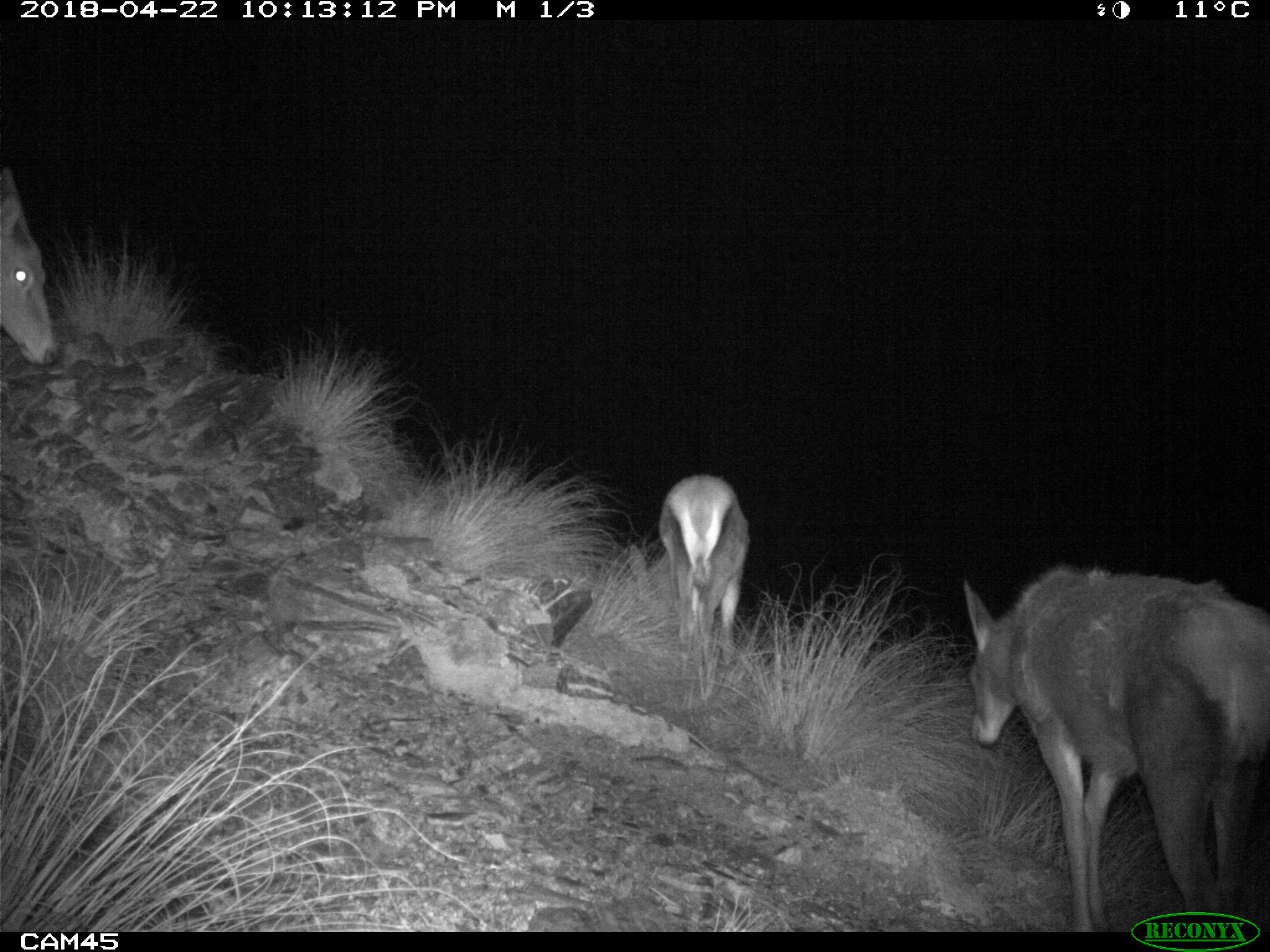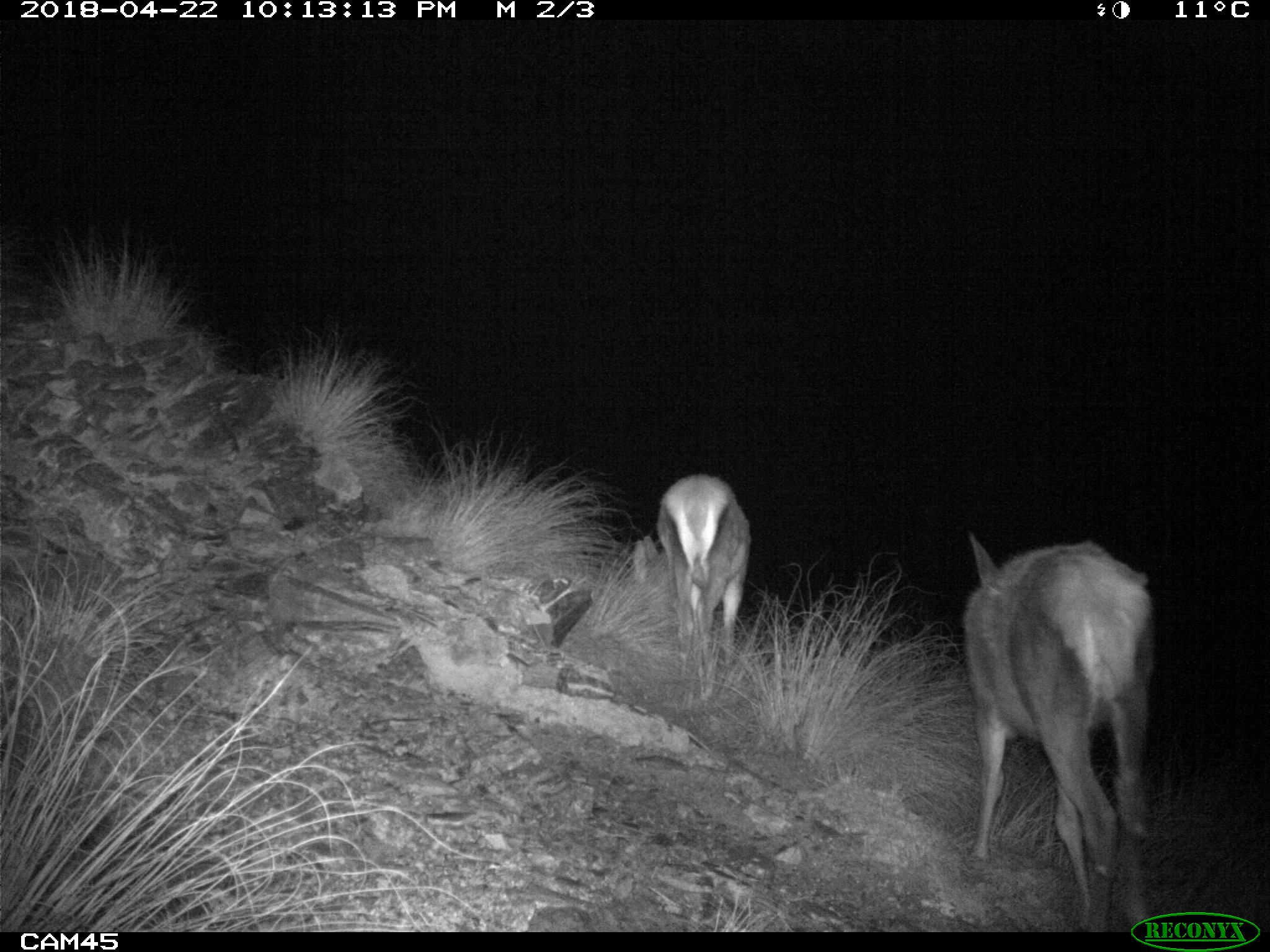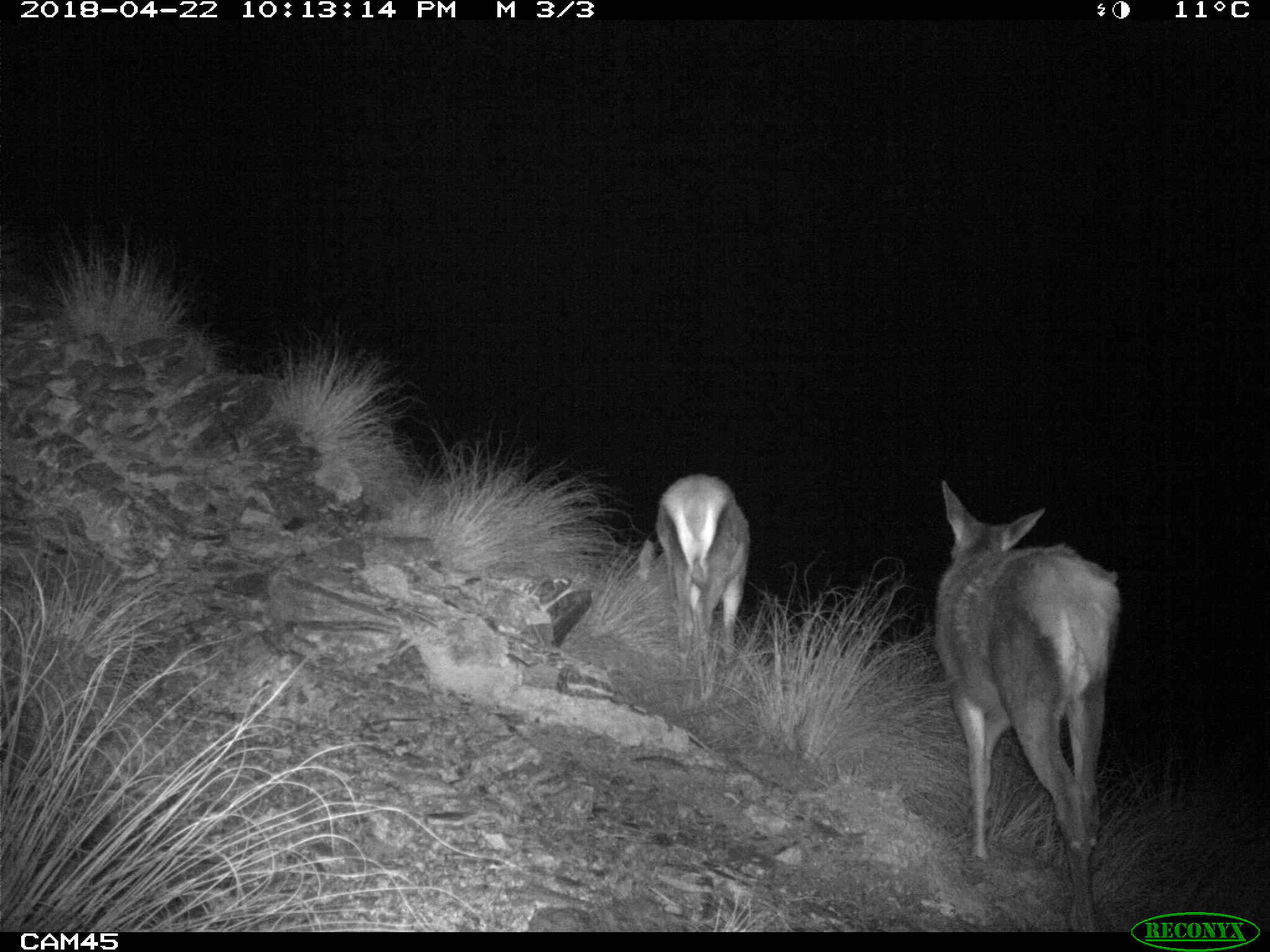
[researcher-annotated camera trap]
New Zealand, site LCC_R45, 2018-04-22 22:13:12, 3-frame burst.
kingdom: Animalia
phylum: Chordata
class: Mammalia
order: Artiodactyla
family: Cervidae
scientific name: Cervidae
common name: deer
Deer (Cervidae).